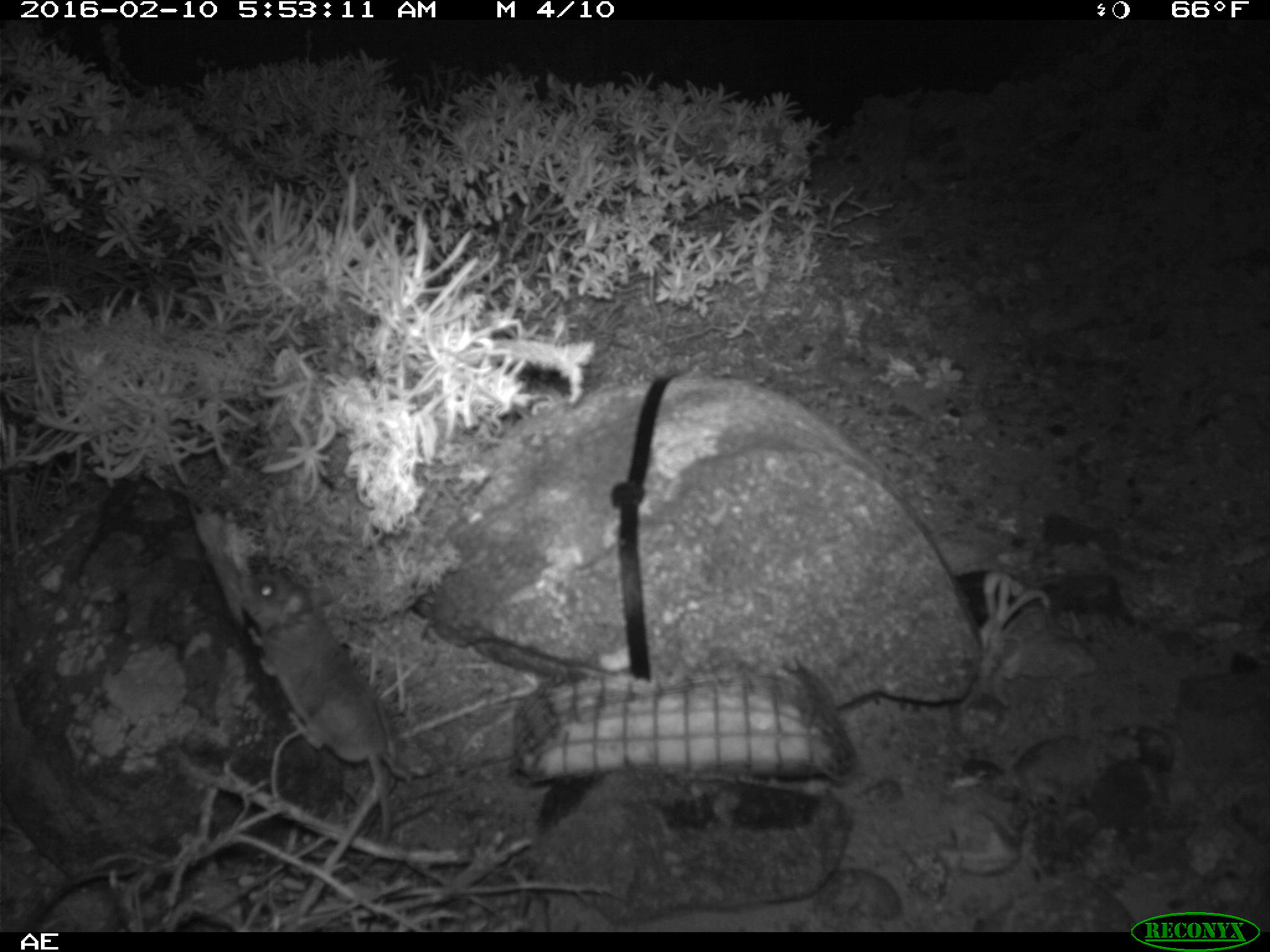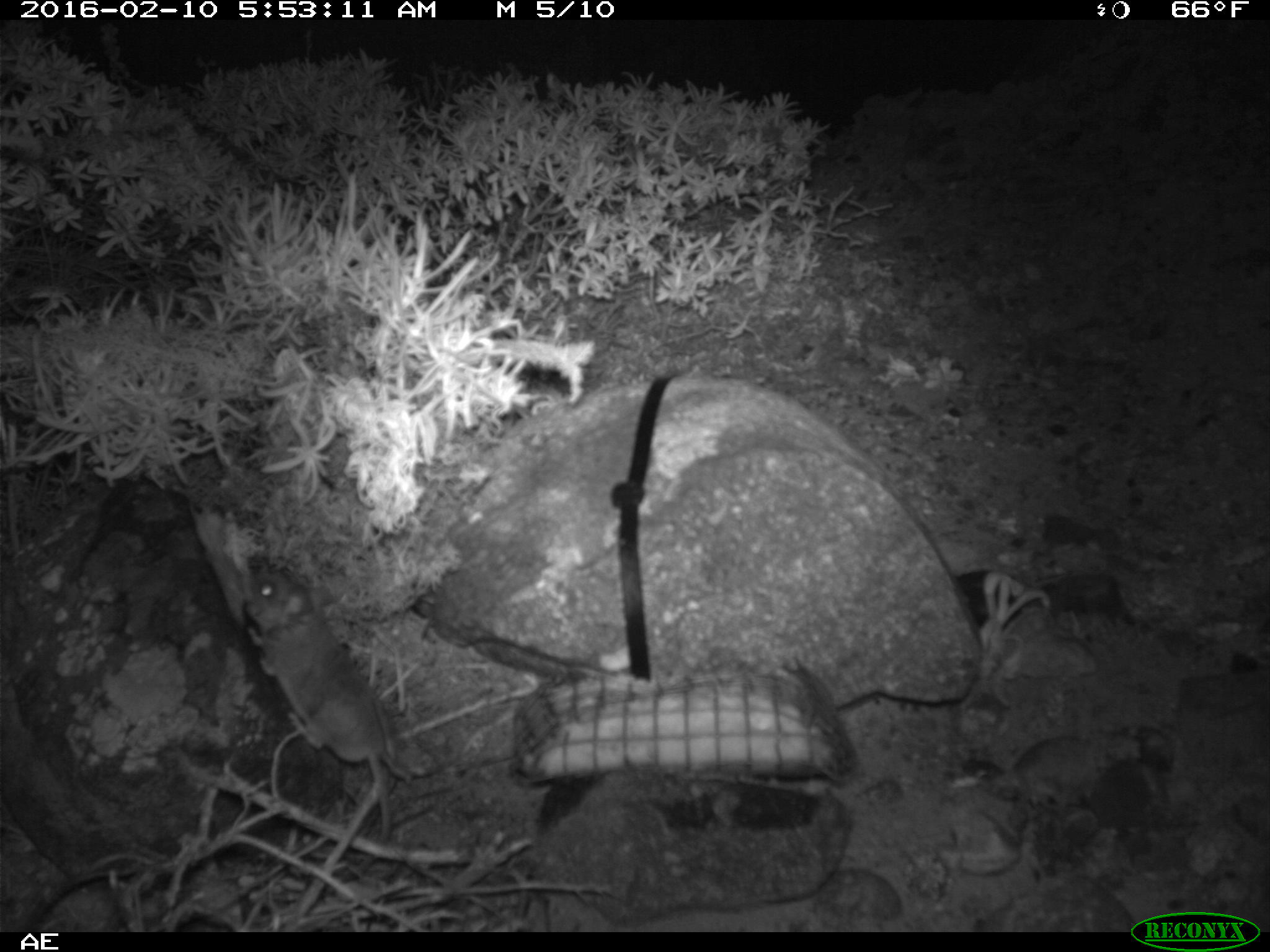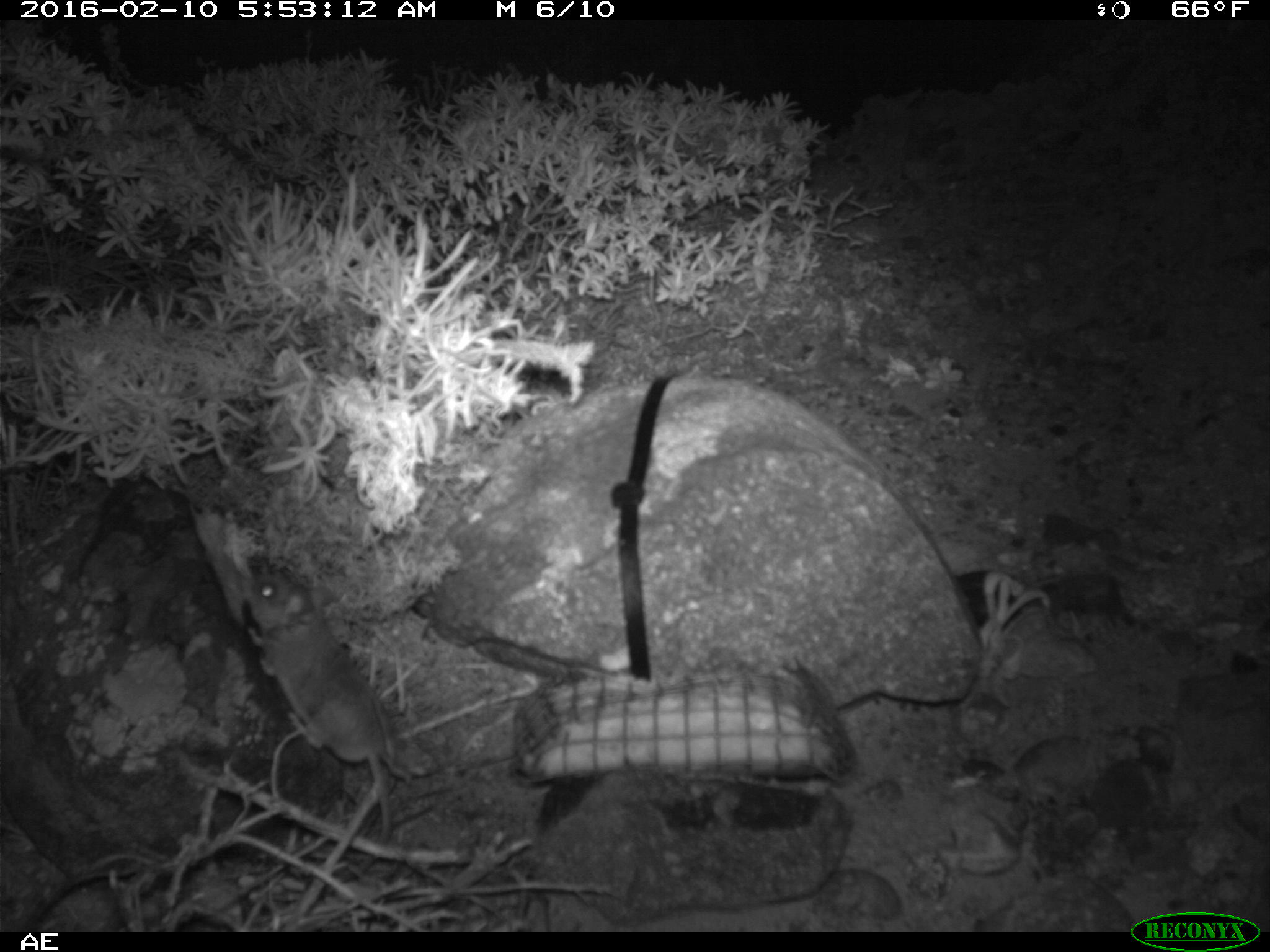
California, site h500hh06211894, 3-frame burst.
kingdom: Animalia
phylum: Chordata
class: Mammalia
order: Rodentia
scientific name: Rodentia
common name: rodent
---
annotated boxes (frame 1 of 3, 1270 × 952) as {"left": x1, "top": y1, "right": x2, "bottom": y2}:
rodent: {"left": 240, "top": 565, "right": 394, "bottom": 842}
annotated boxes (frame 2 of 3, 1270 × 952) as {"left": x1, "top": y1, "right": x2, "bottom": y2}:
rodent: {"left": 242, "top": 571, "right": 389, "bottom": 876}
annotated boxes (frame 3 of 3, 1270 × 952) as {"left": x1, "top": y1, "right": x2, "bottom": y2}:
rodent: {"left": 245, "top": 572, "right": 388, "bottom": 889}